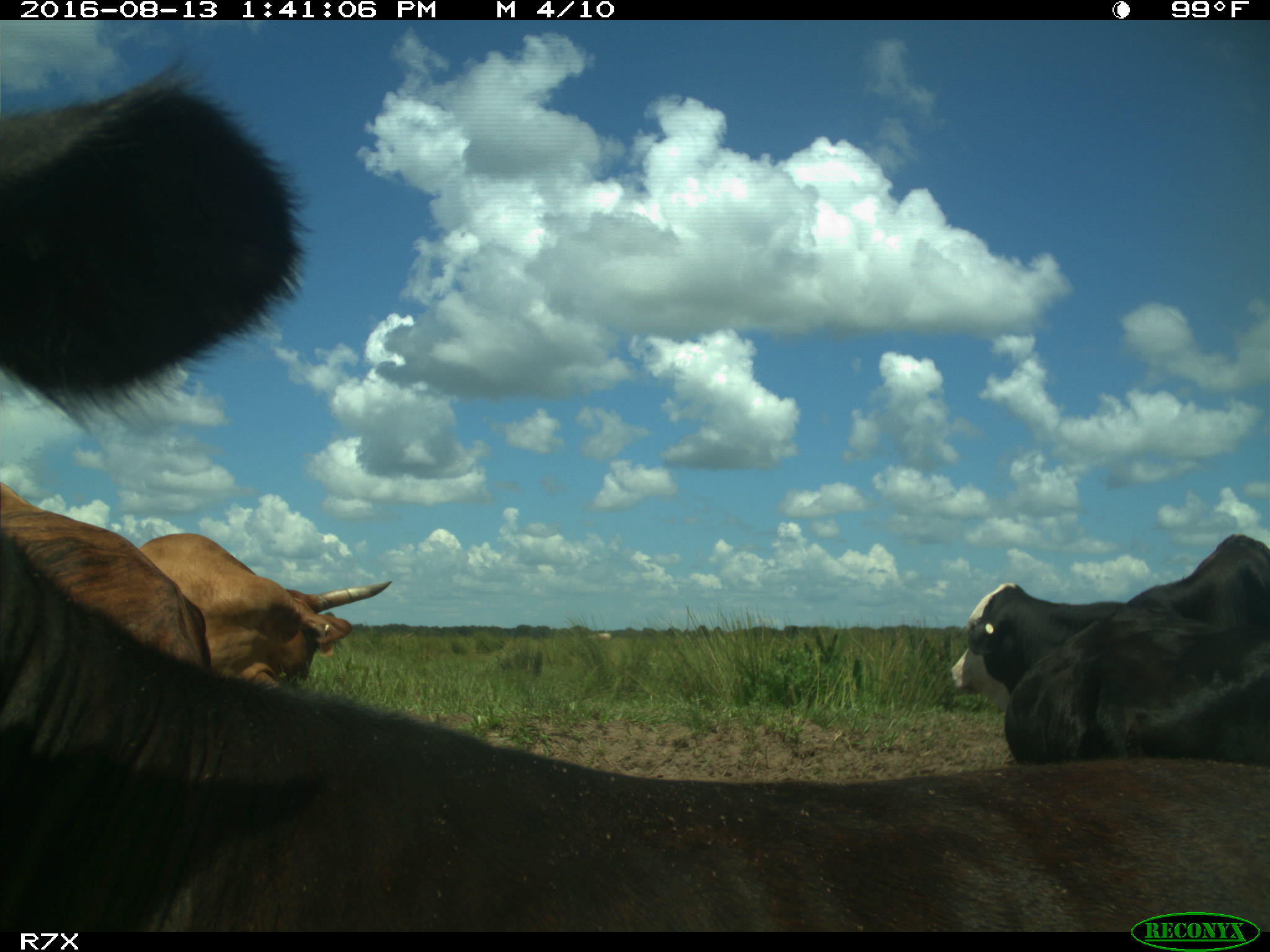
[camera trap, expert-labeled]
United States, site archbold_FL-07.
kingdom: Animalia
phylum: Chordata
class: Mammalia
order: Artiodactyla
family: Bovidae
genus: Bos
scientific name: Bos taurus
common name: domestic cow